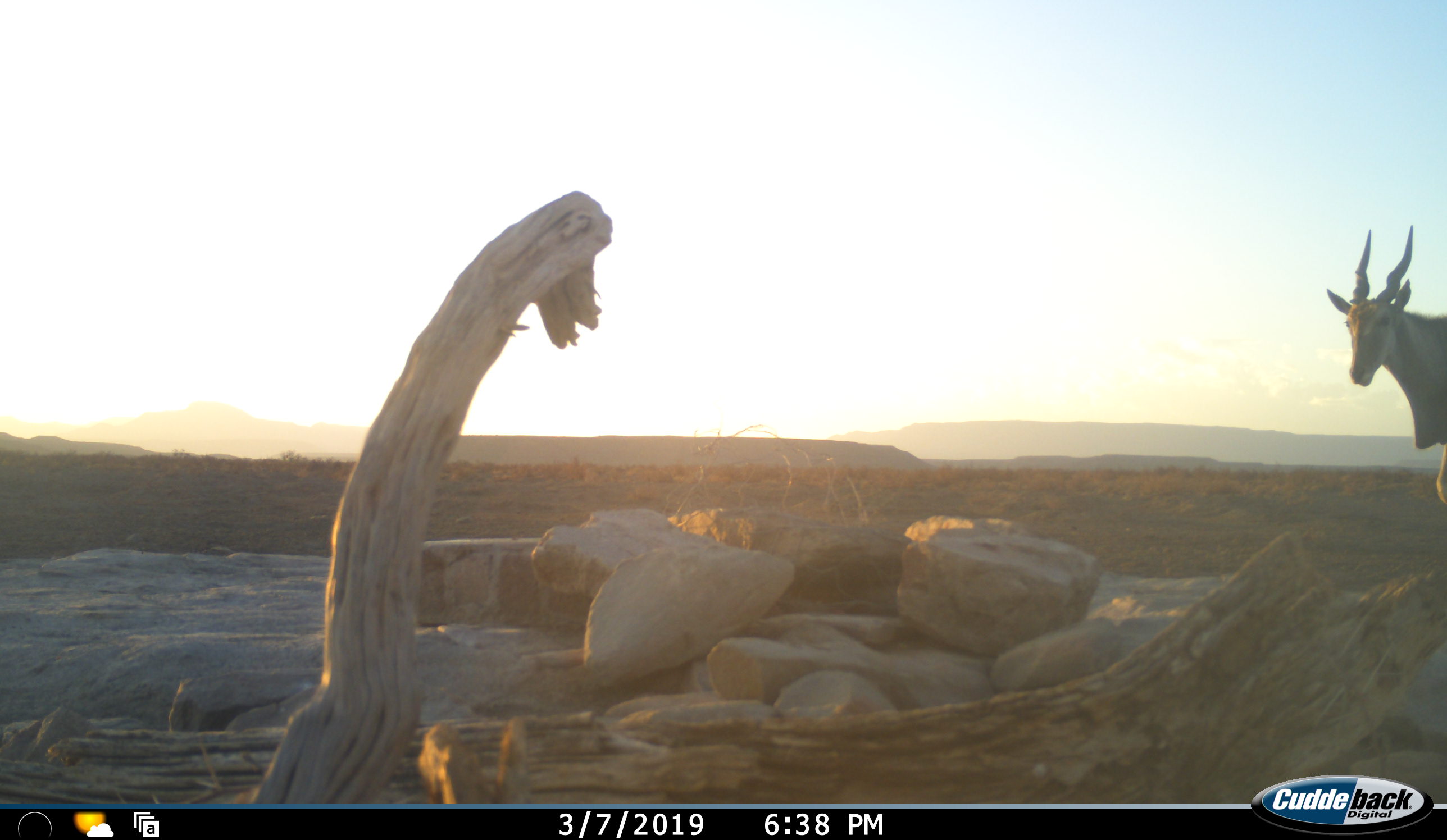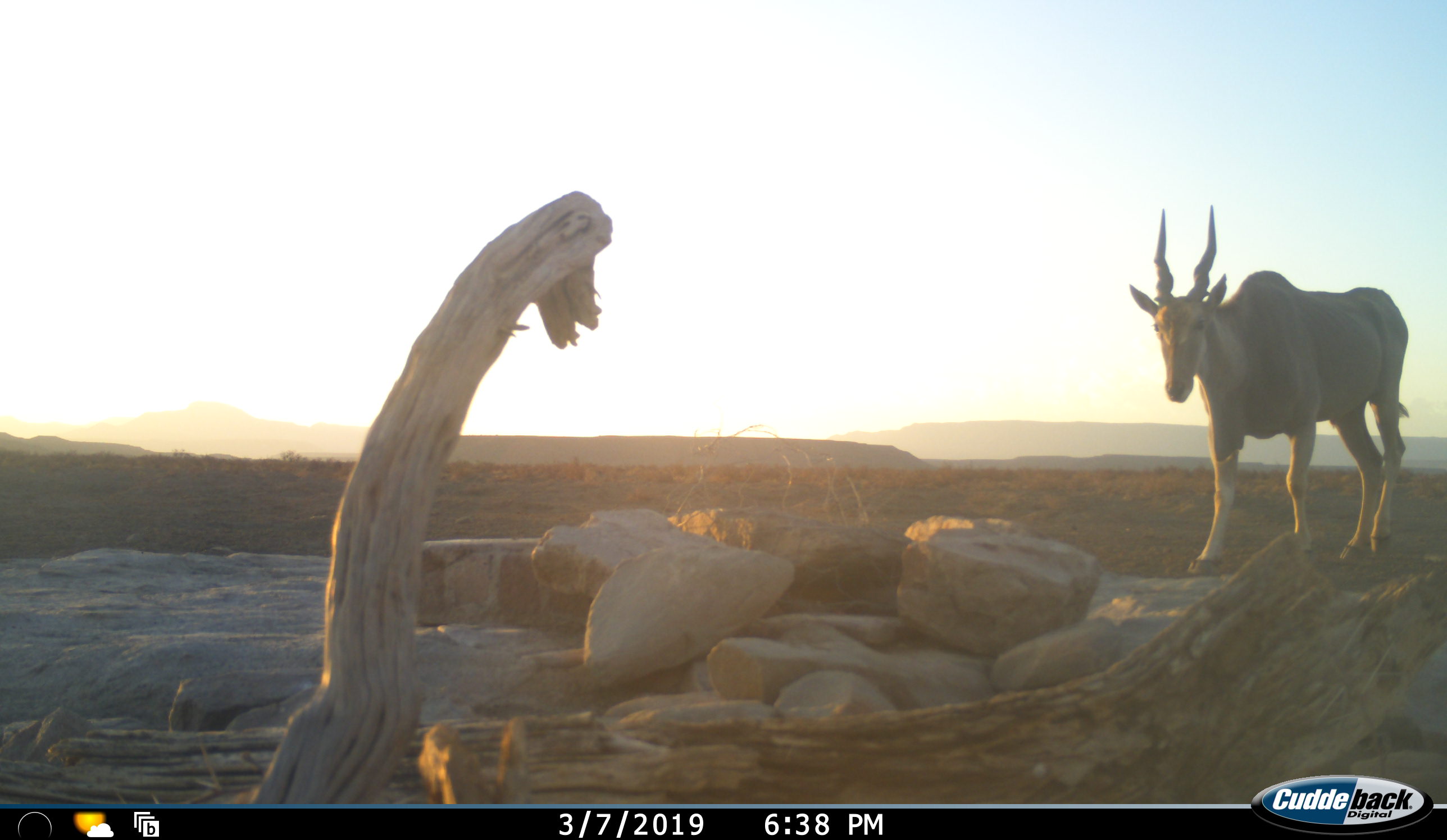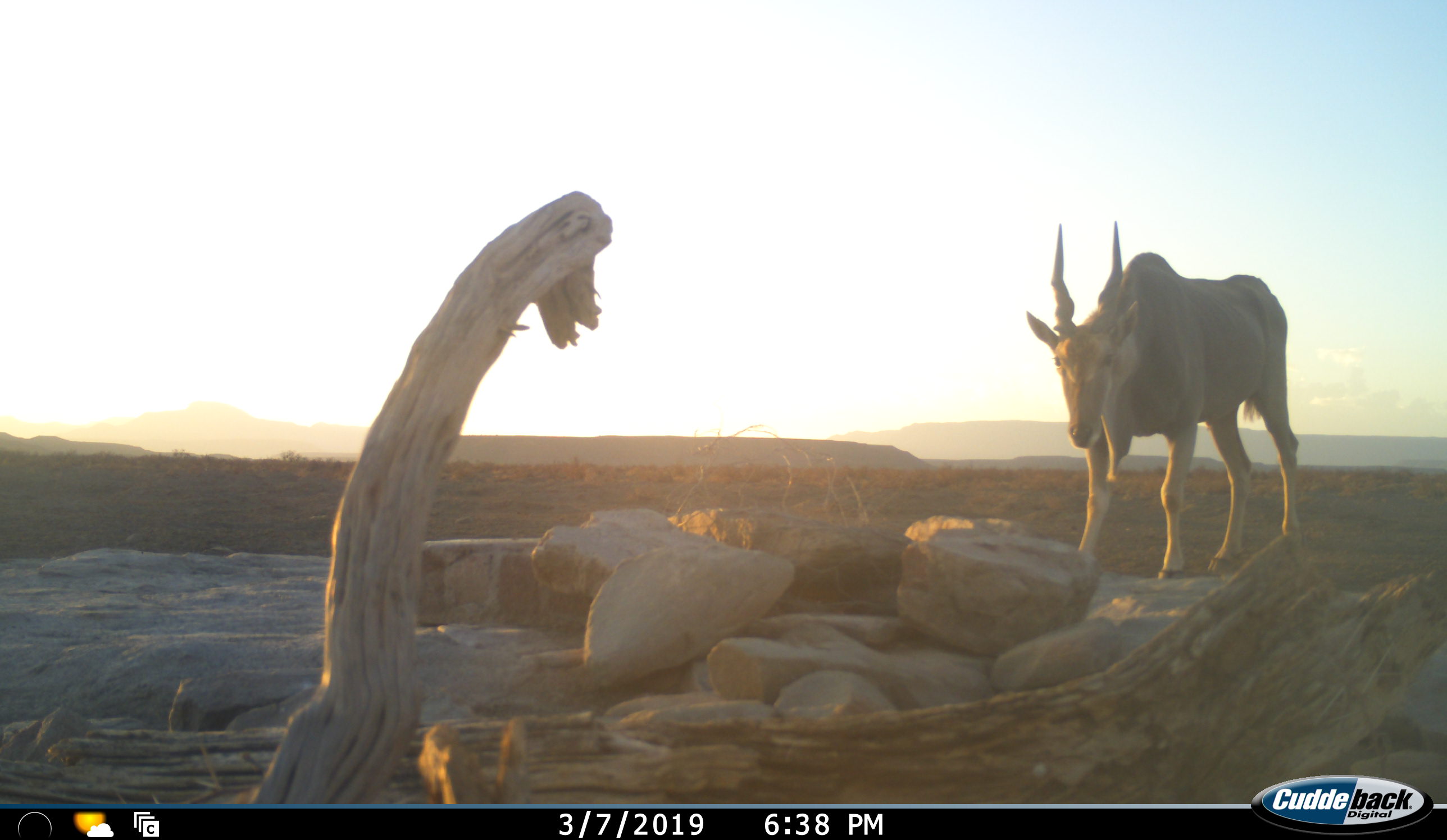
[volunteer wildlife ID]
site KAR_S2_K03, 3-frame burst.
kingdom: Animalia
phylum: Chordata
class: Mammalia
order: Artiodactyla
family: Bovidae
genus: Tragelaphus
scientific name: Tragelaphus oryx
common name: eland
Eland (Tragelaphus oryx), count 1. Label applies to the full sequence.